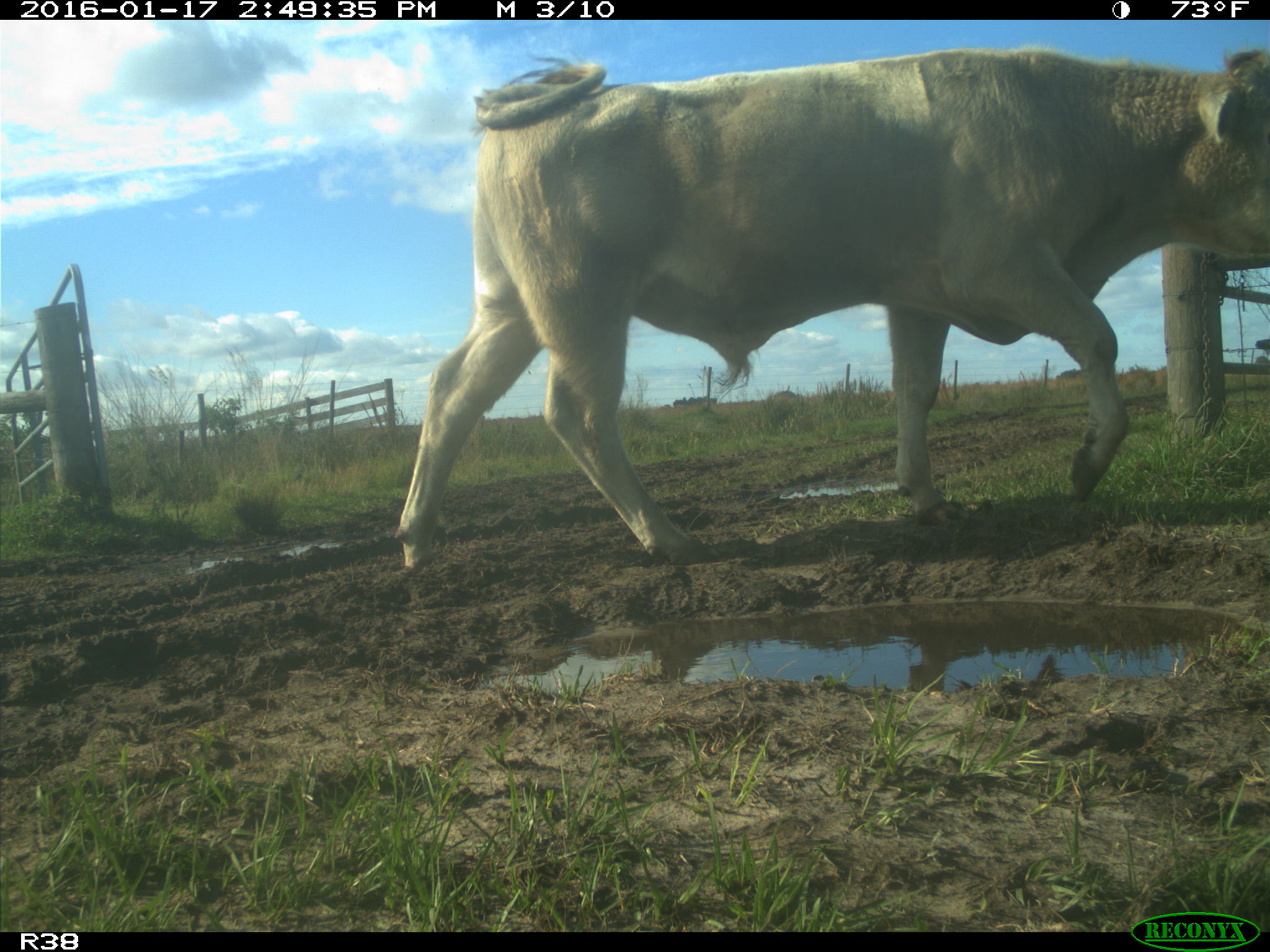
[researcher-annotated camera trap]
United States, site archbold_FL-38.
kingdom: Animalia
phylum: Chordata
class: Mammalia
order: Artiodactyla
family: Bovidae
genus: Bos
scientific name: Bos taurus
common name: domestic cow